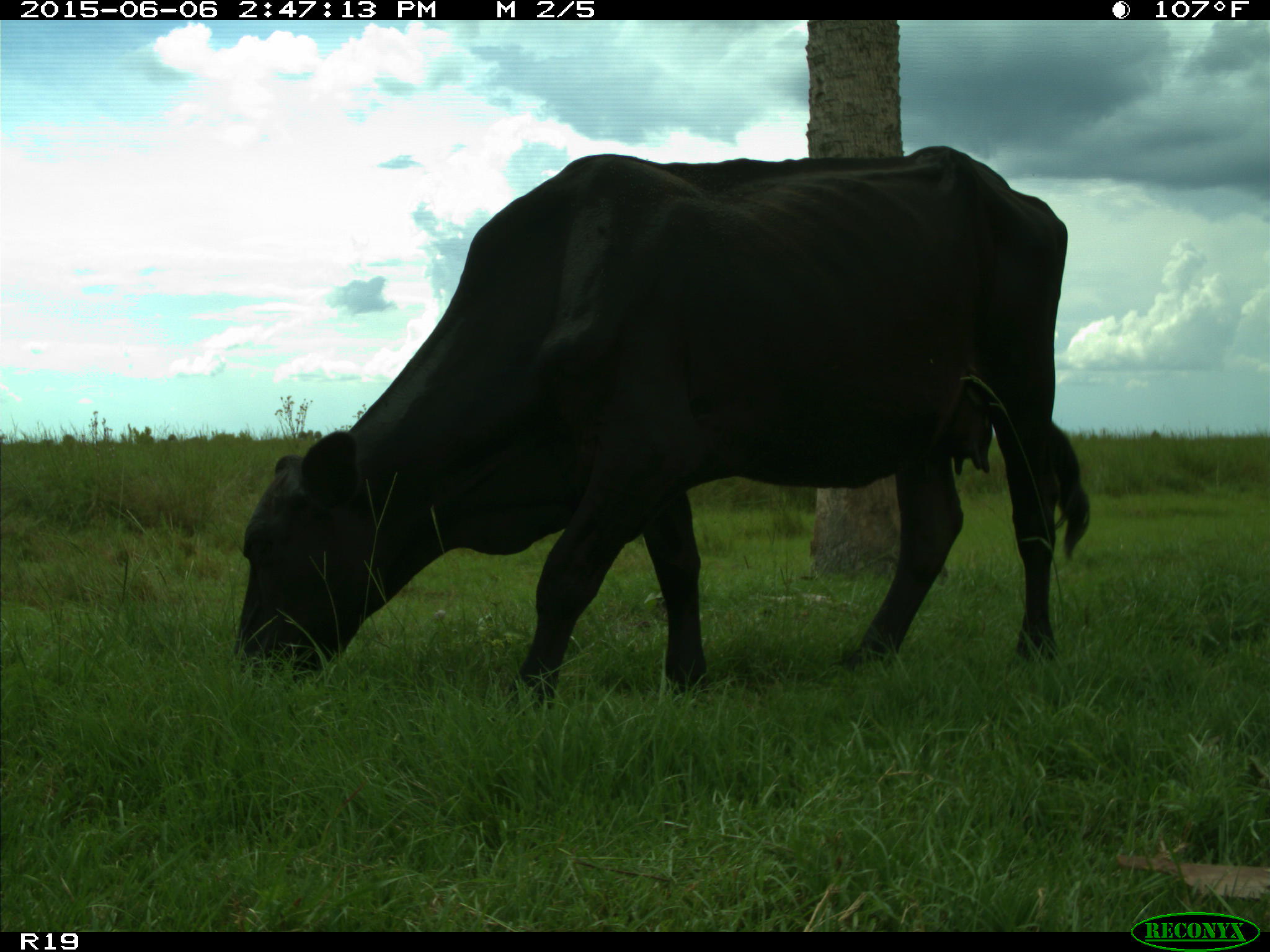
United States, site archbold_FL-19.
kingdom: Animalia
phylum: Chordata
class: Mammalia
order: Artiodactyla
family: Bovidae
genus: Bos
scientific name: Bos taurus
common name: domestic cow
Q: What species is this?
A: Bos taurus (domestic cow).